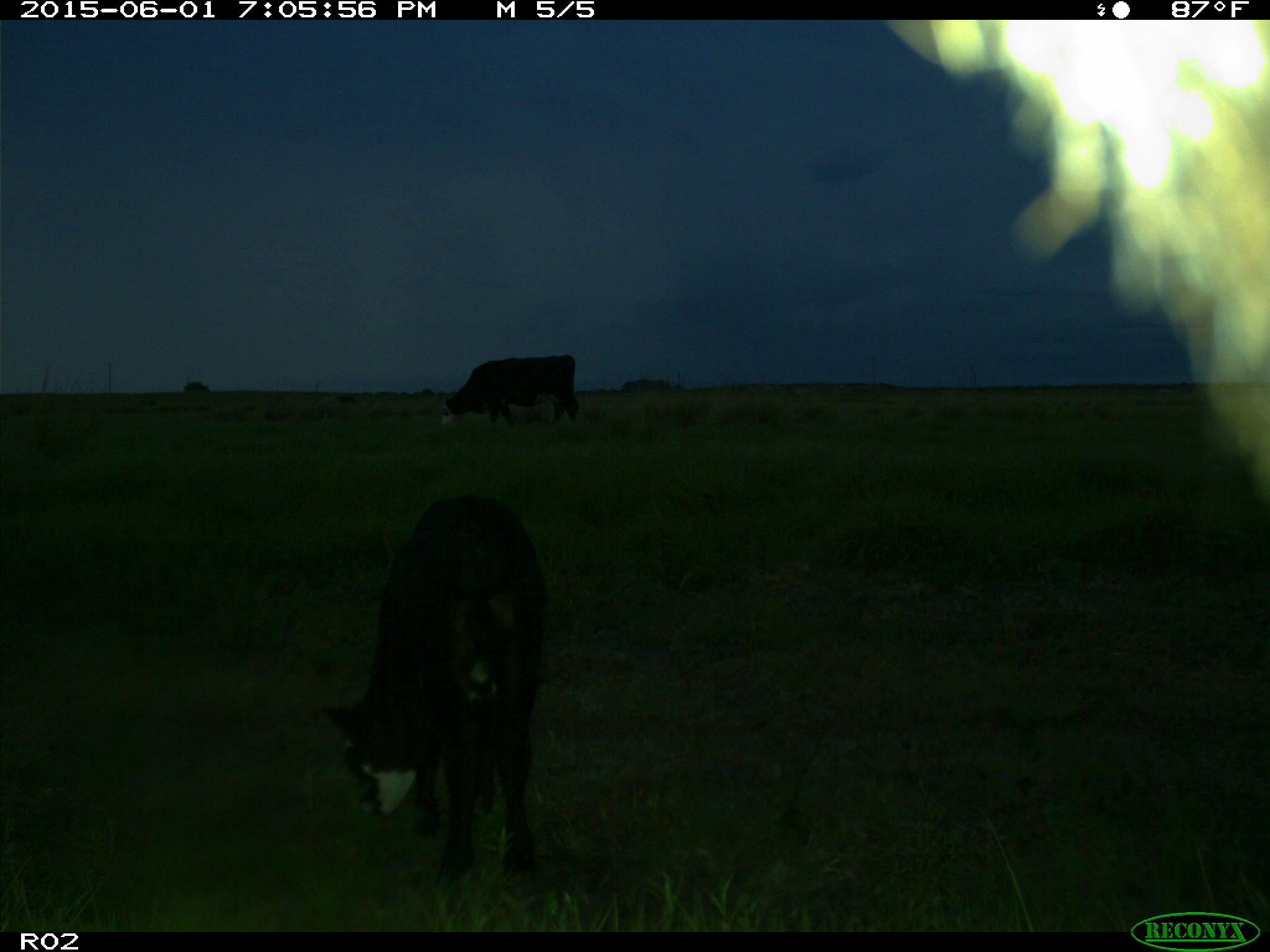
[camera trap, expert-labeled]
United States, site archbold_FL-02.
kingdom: Animalia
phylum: Chordata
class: Mammalia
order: Artiodactyla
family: Bovidae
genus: Bos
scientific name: Bos taurus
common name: domestic cow